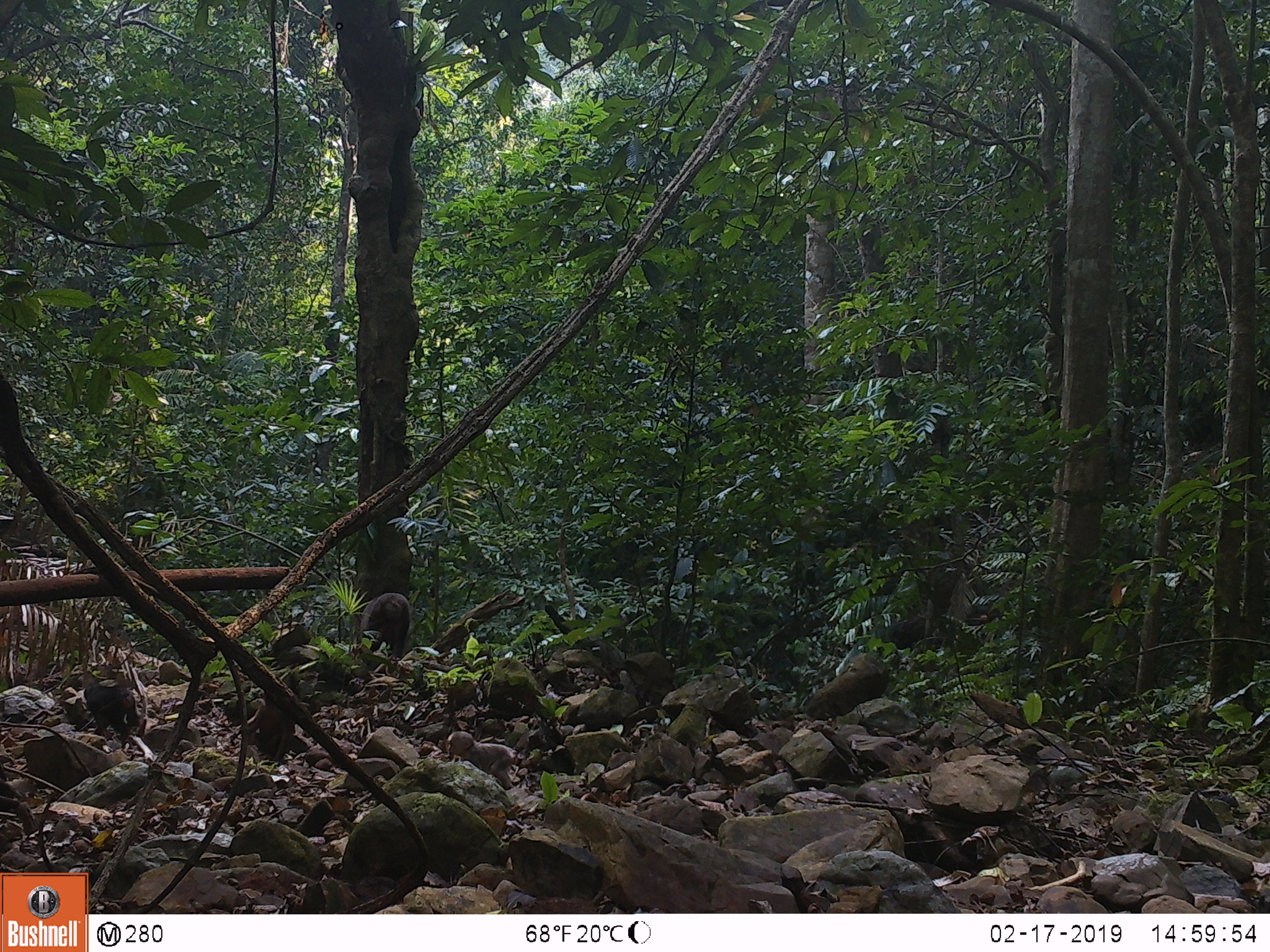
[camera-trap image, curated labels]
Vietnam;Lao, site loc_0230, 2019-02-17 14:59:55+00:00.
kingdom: Animalia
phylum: Chordata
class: Mammalia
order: Primates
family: Cercopithecidae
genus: Macaca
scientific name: Macaca arctoides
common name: stump-tailed macaque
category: stump tailed macaque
Stump tailed macaque (stump-tailed macaque) (Macaca arctoides). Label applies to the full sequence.